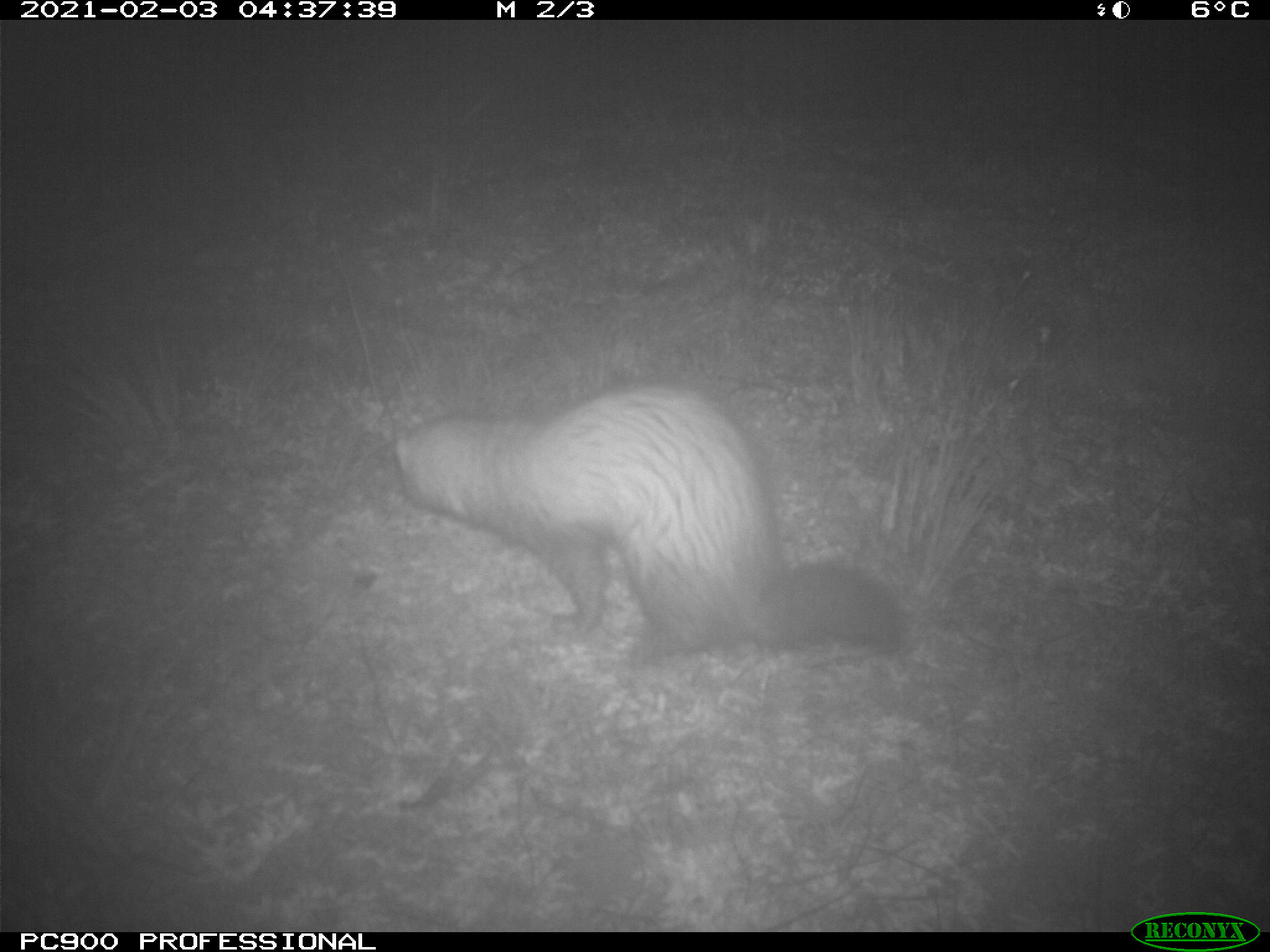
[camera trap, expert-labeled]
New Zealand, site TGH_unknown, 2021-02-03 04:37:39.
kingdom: Animalia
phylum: Chordata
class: Mammalia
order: Carnivora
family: Mustelidae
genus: Mustela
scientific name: Mustela furo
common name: ferret